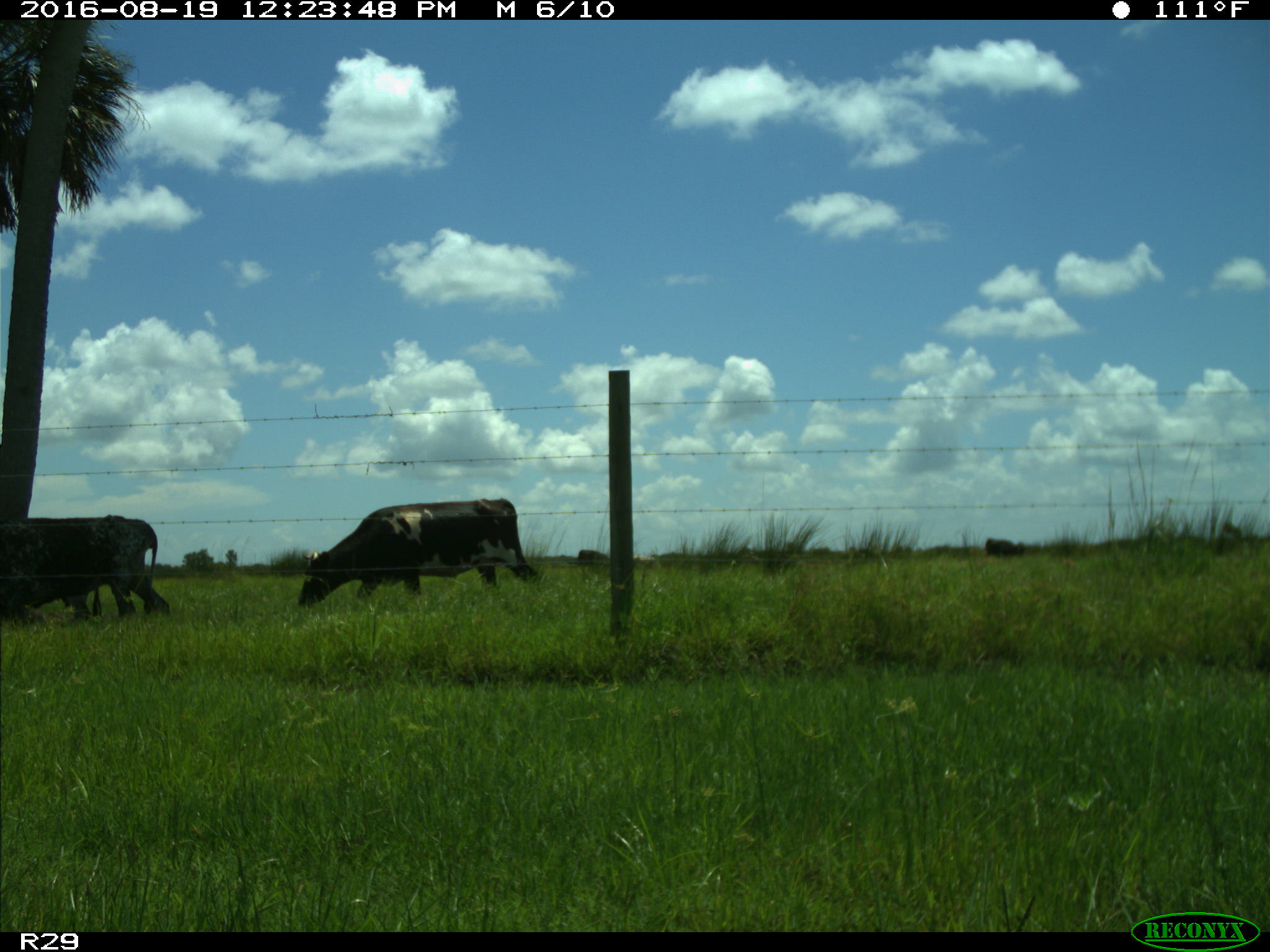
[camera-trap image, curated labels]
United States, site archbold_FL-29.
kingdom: Animalia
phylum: Chordata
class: Mammalia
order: Artiodactyla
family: Bovidae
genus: Bos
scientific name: Bos taurus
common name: domestic cow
Bos taurus (domestic cow).